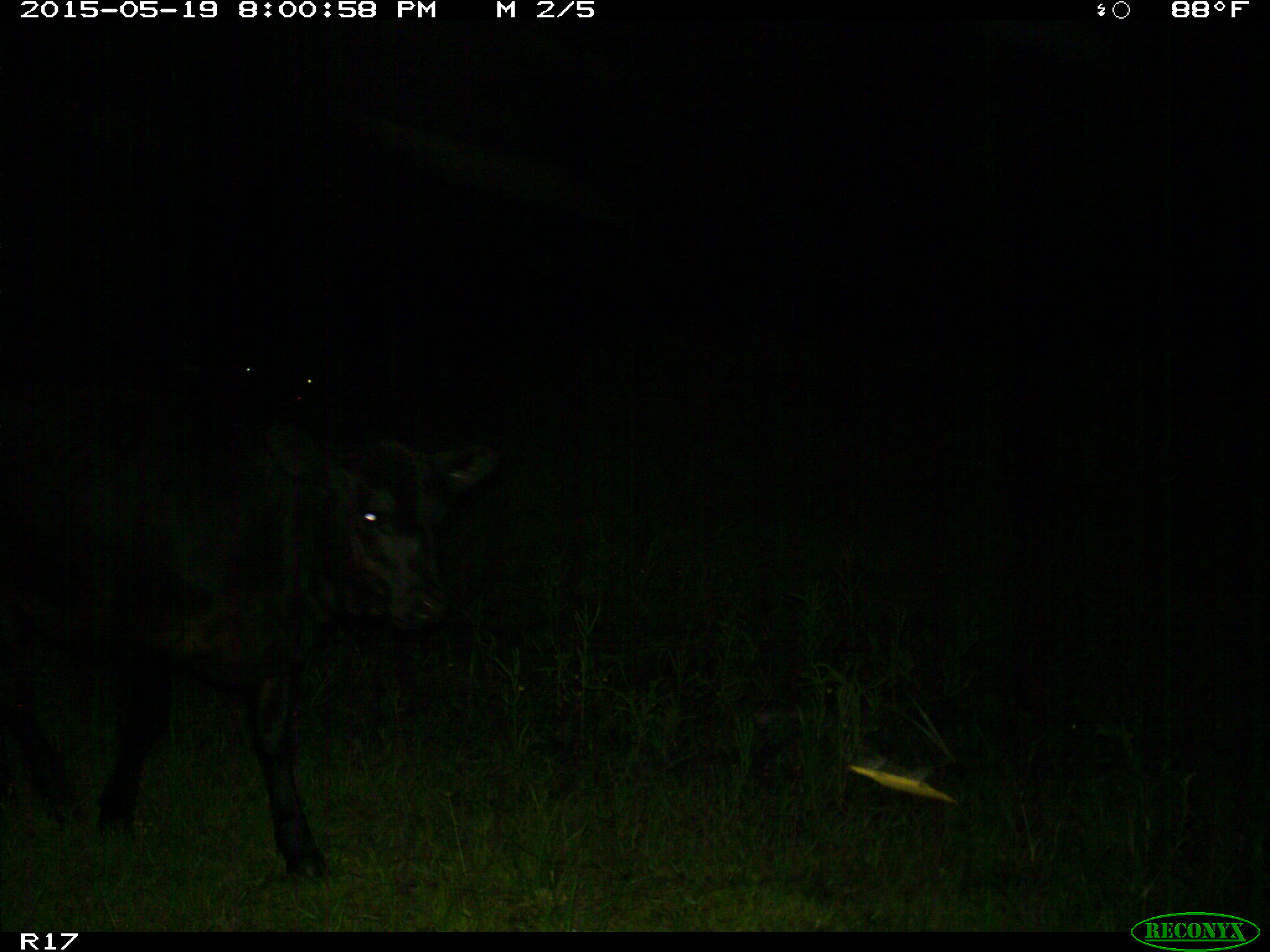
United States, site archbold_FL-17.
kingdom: Animalia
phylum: Chordata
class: Mammalia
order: Artiodactyla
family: Bovidae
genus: Bos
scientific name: Bos taurus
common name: domestic cow